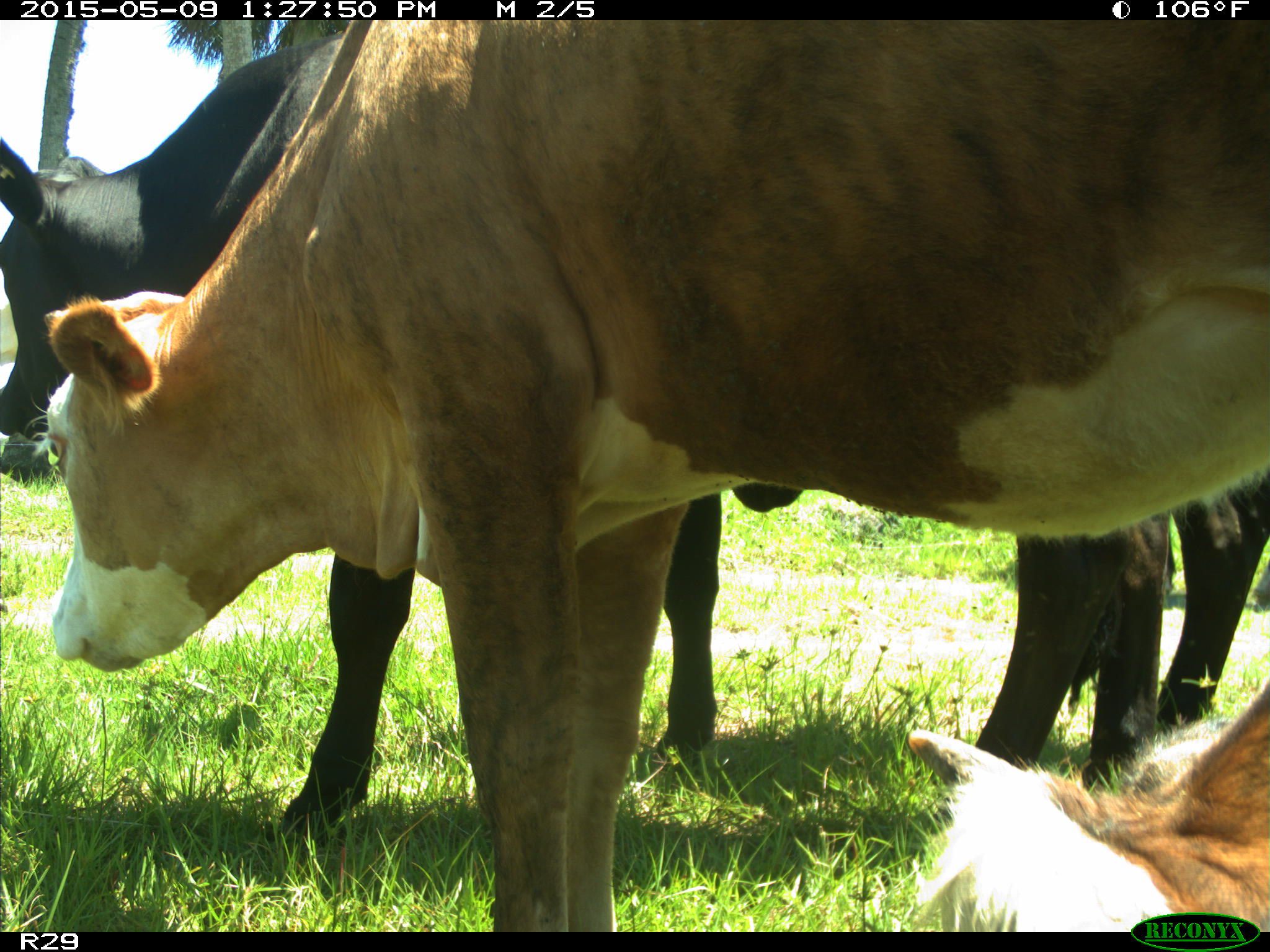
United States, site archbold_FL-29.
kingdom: Animalia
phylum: Chordata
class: Mammalia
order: Artiodactyla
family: Bovidae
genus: Bos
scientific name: Bos taurus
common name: domestic cow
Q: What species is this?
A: Bos taurus (domestic cow).